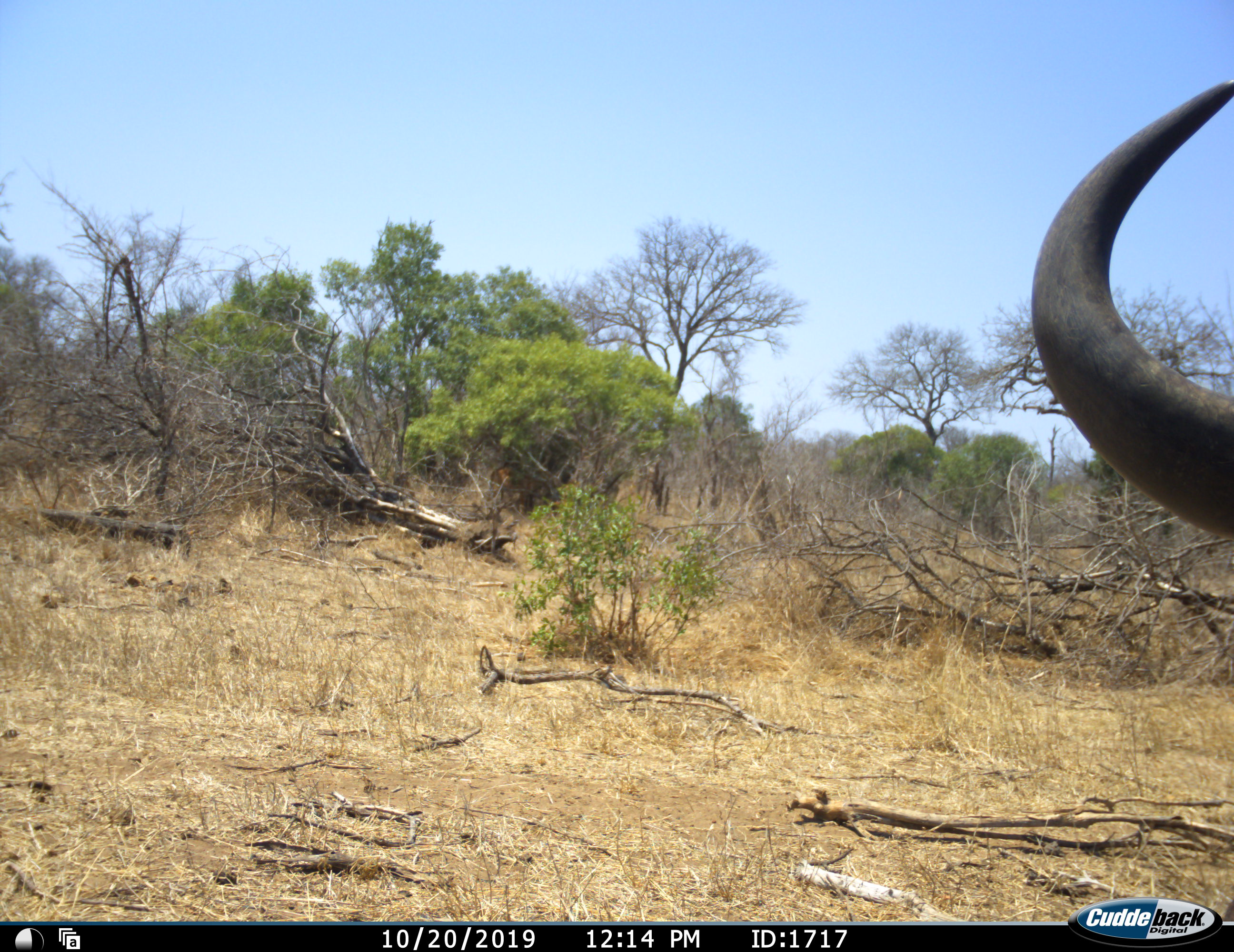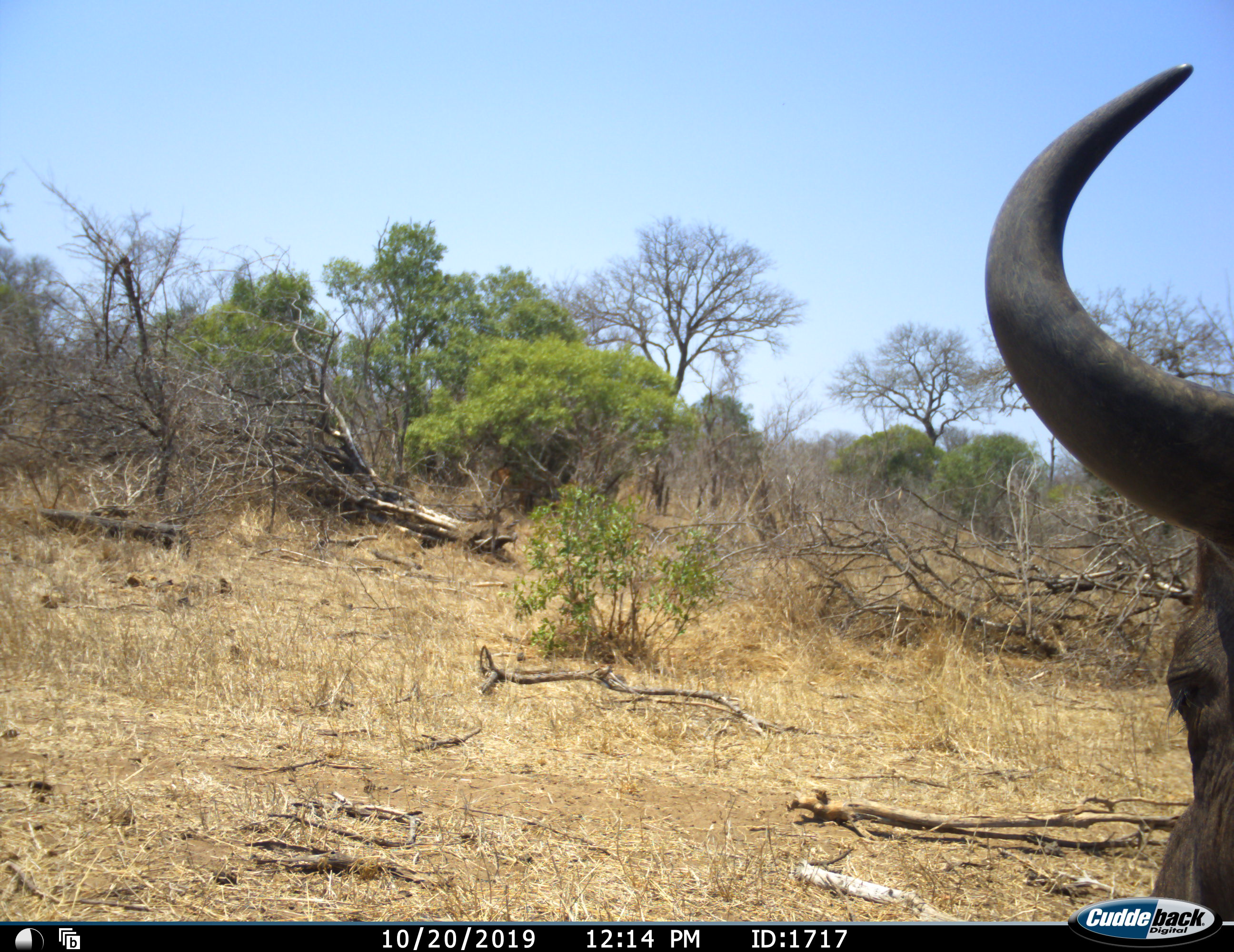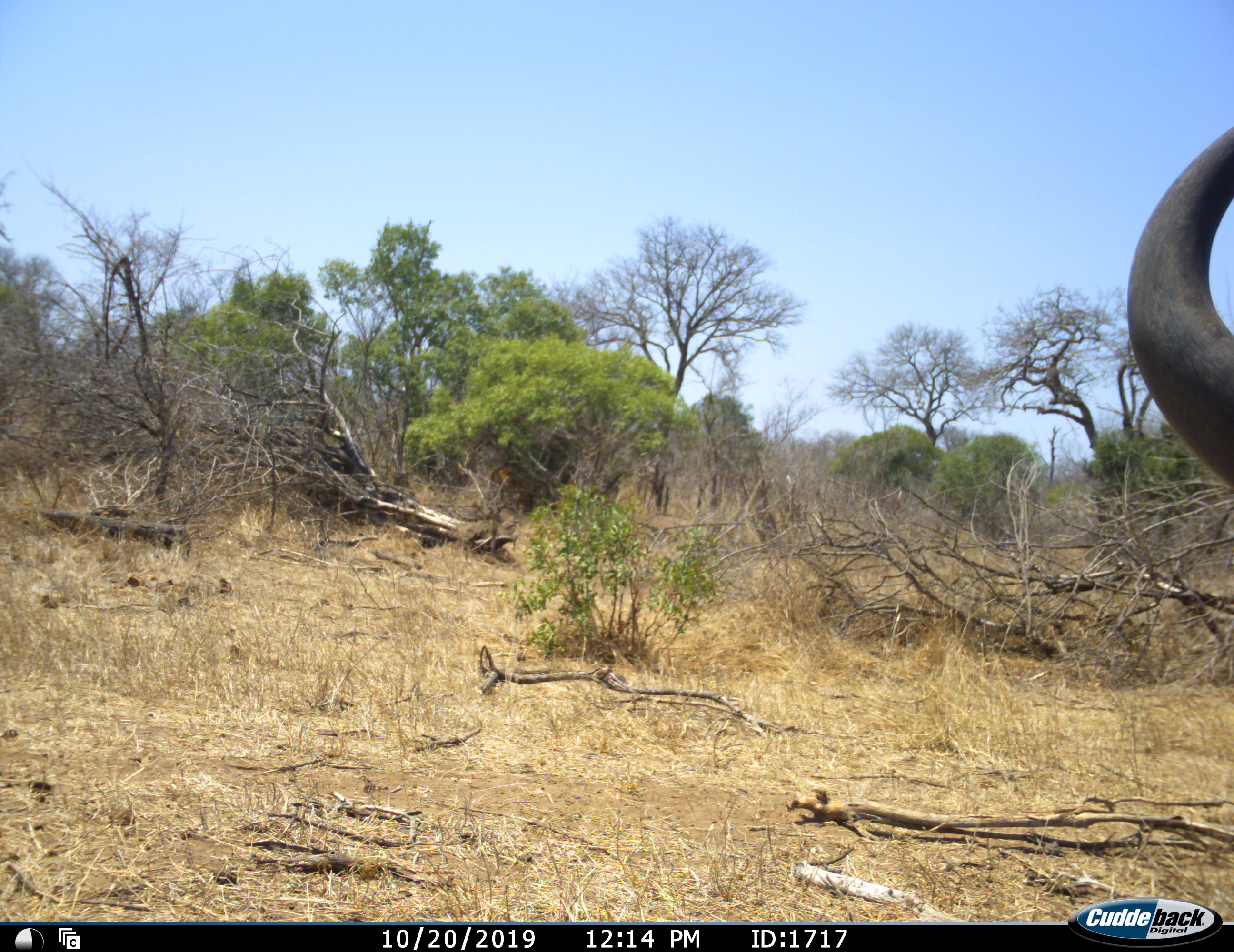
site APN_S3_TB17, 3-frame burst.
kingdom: Animalia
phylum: Chordata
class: Mammalia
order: Artiodactyla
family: Bovidae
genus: Syncerus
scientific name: Syncerus caffer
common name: african buffalo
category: buffalo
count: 1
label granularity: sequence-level